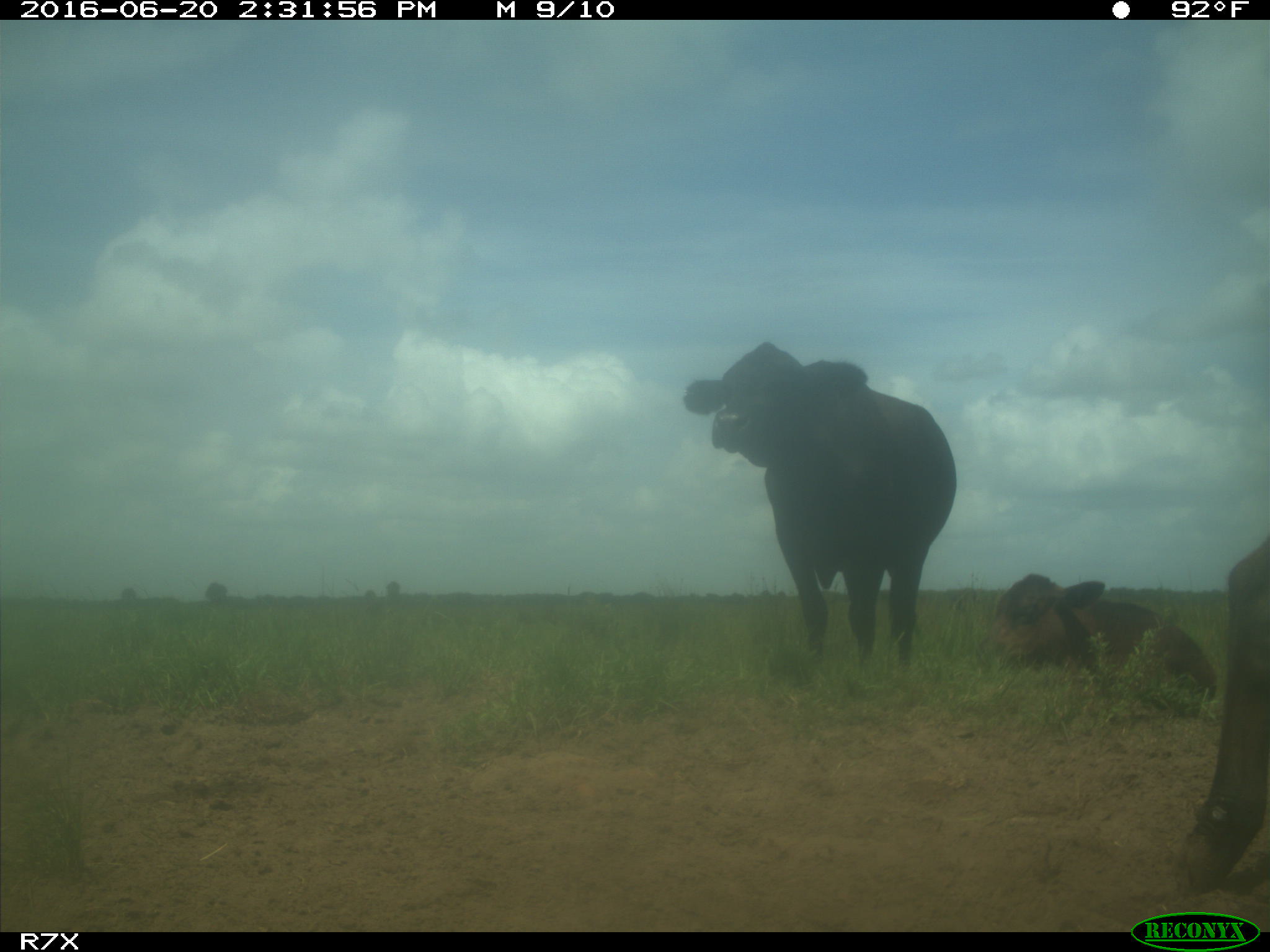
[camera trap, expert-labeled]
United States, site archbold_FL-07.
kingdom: Animalia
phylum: Chordata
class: Mammalia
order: Artiodactyla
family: Bovidae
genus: Bos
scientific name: Bos taurus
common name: domestic cow